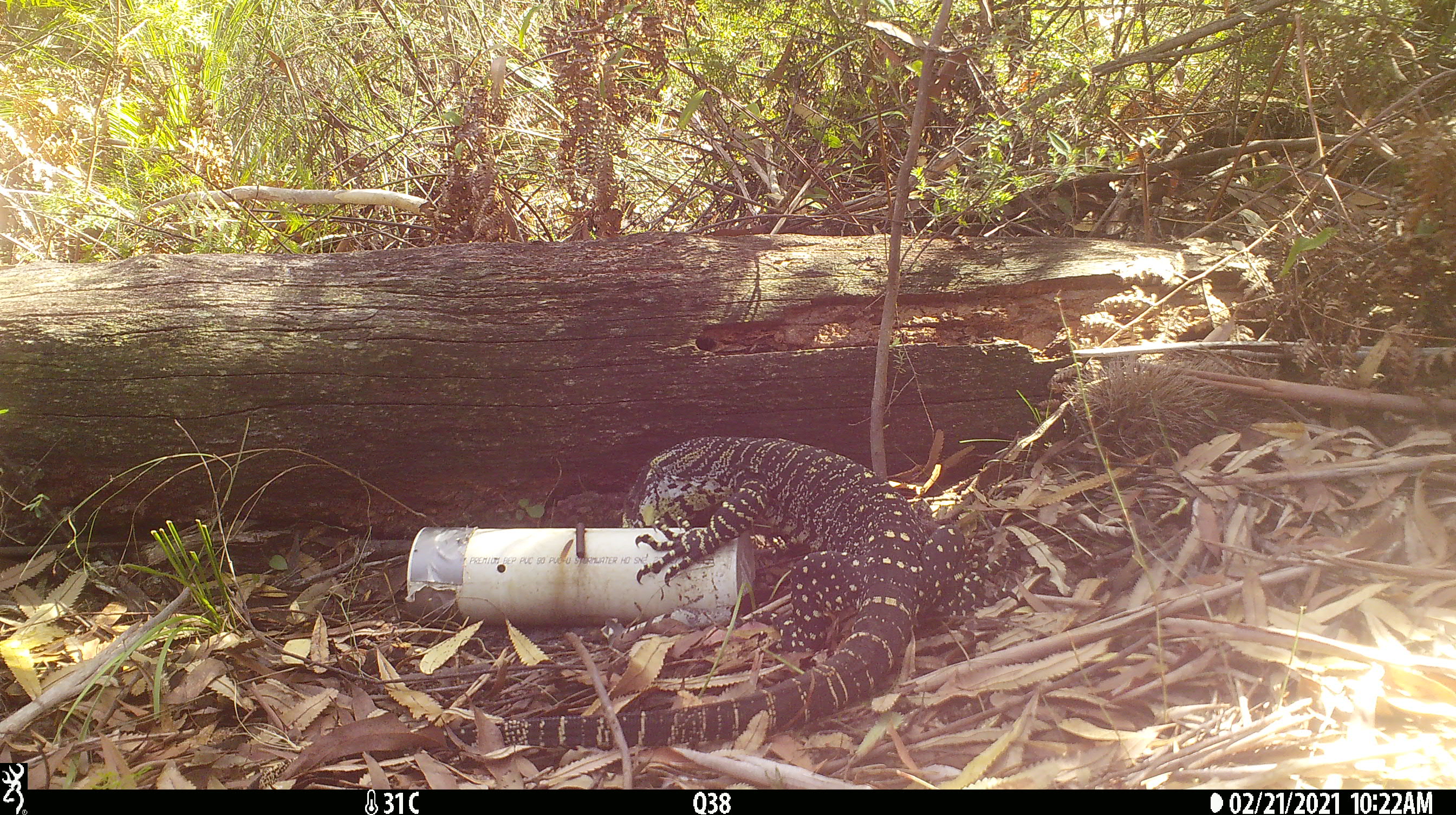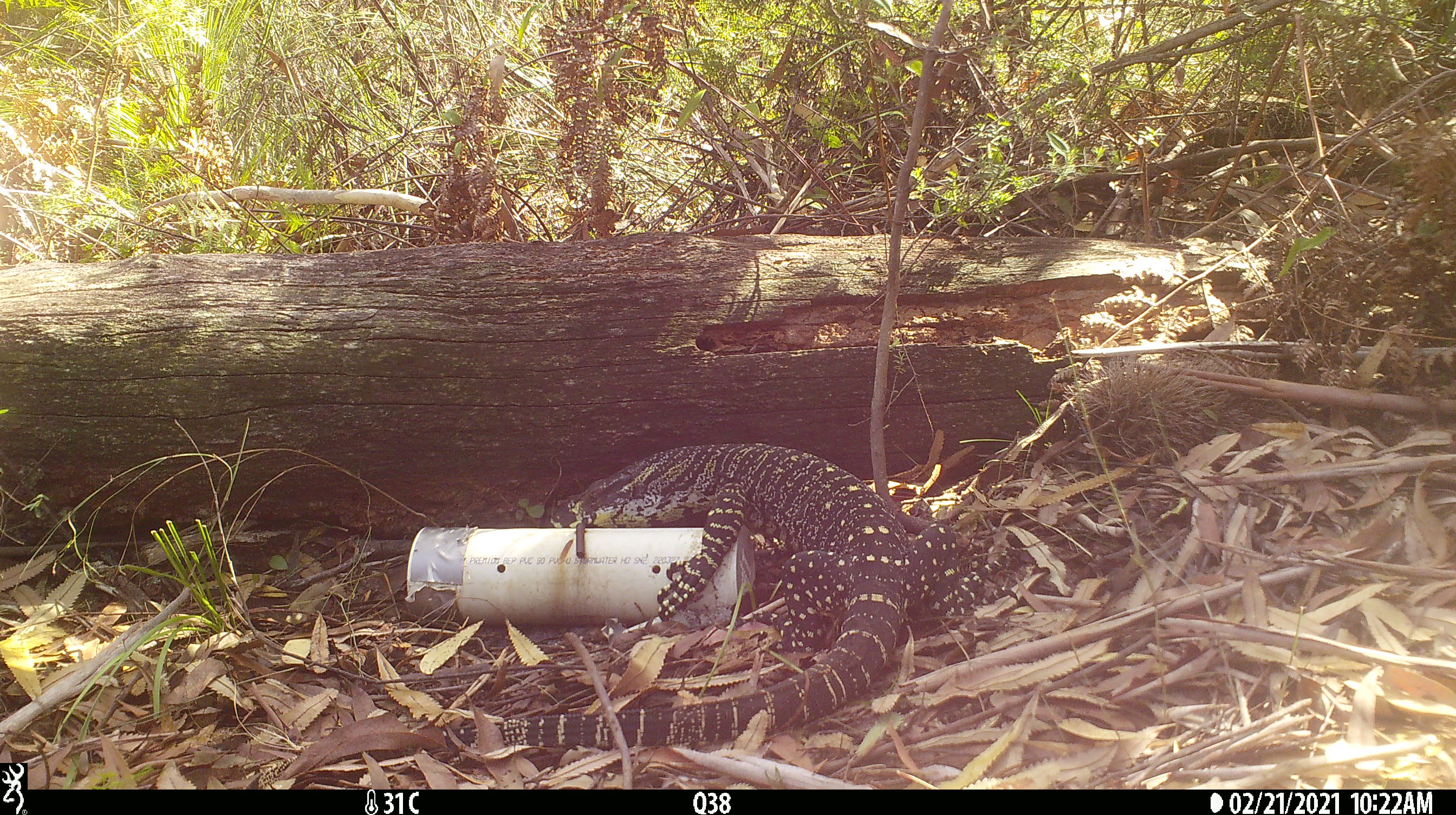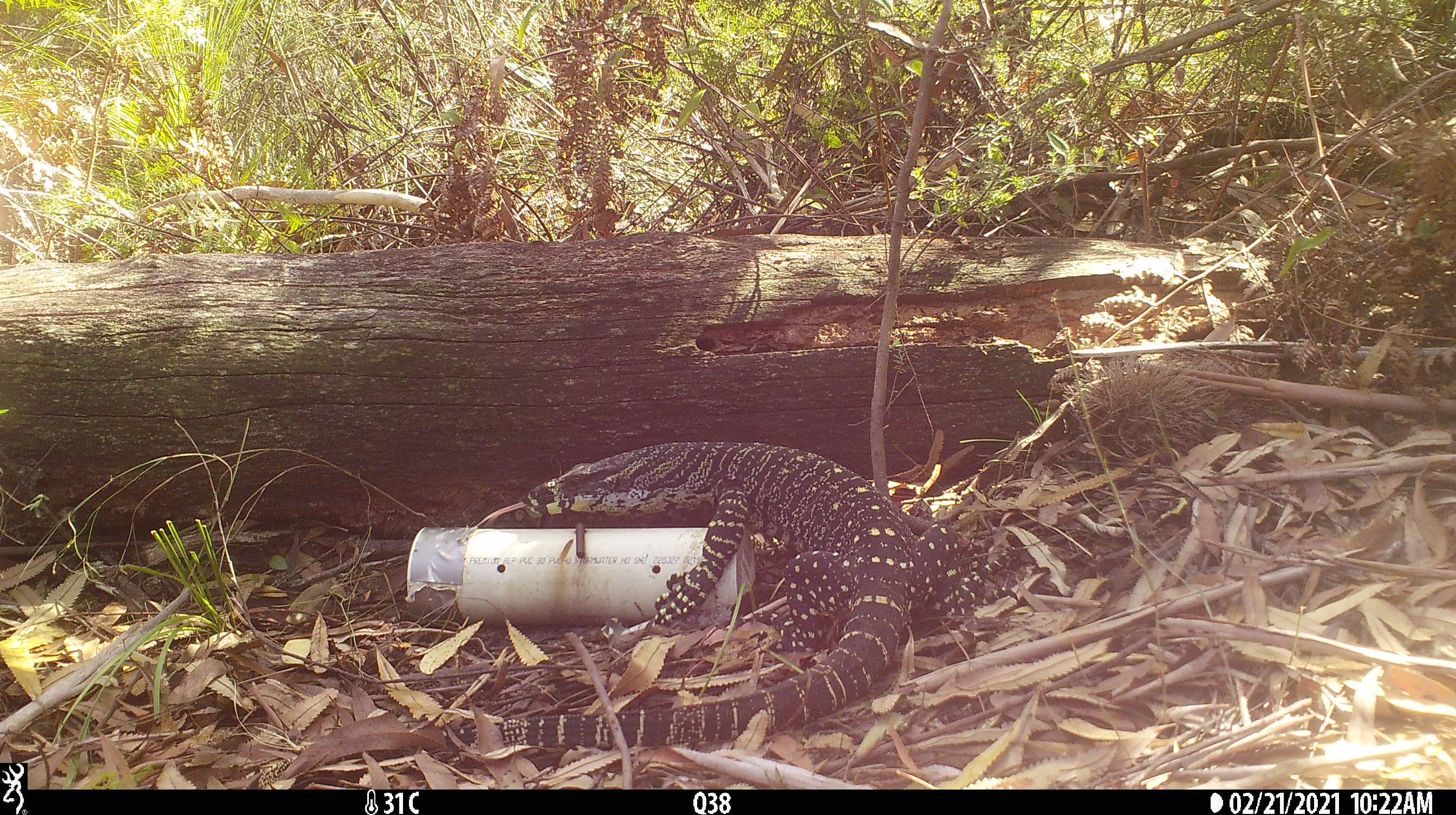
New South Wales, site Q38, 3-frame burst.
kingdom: Animalia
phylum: Chordata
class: Reptilia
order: Squamata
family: Varanidae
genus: Varanus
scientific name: Varanus varius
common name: lace monitor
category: goanna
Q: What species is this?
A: Goanna (lace monitor) (Varanus varius).